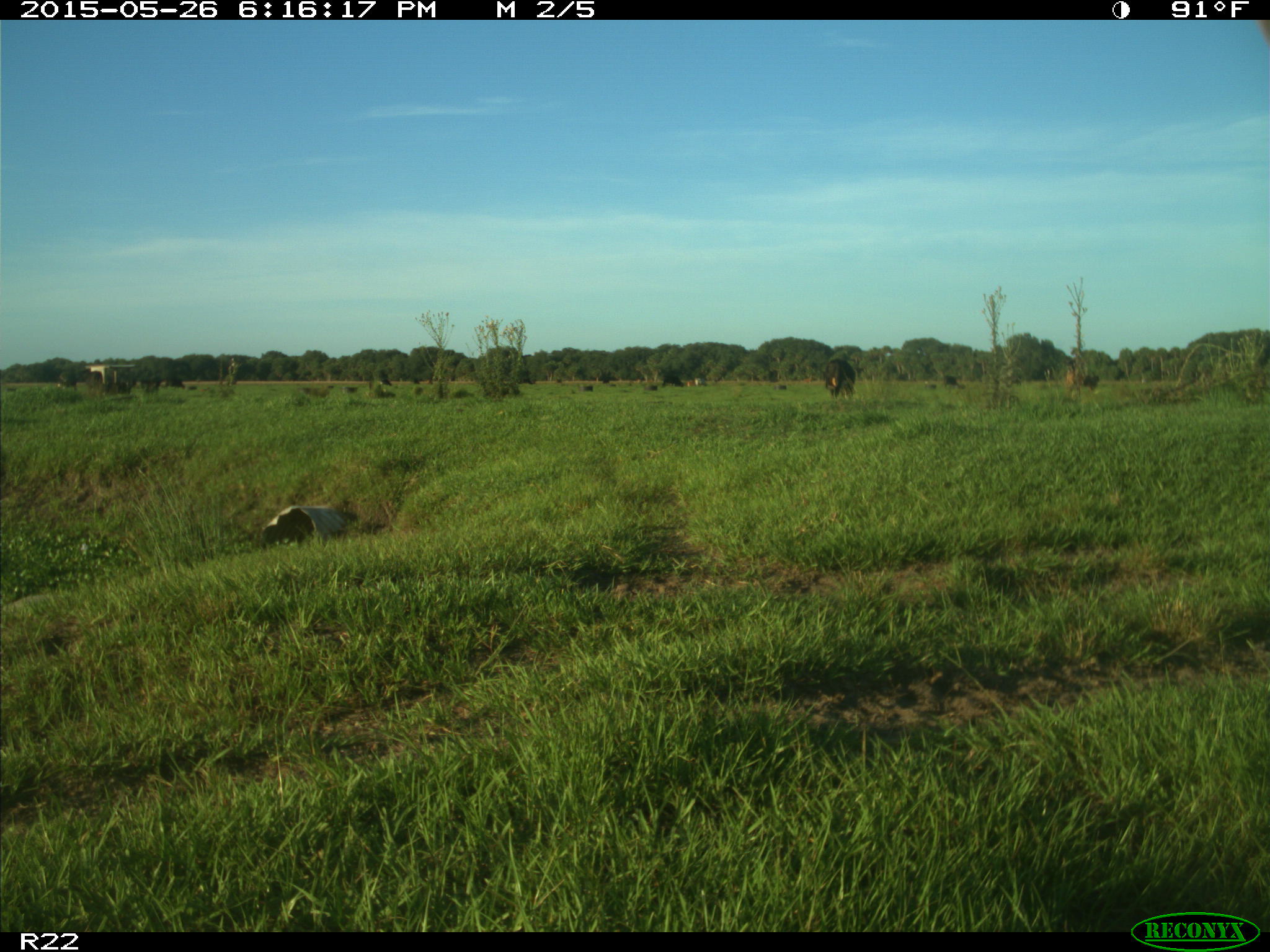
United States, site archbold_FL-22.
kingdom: Animalia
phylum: Chordata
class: Mammalia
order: Artiodactyla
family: Bovidae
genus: Bos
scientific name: Bos taurus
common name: domestic cow